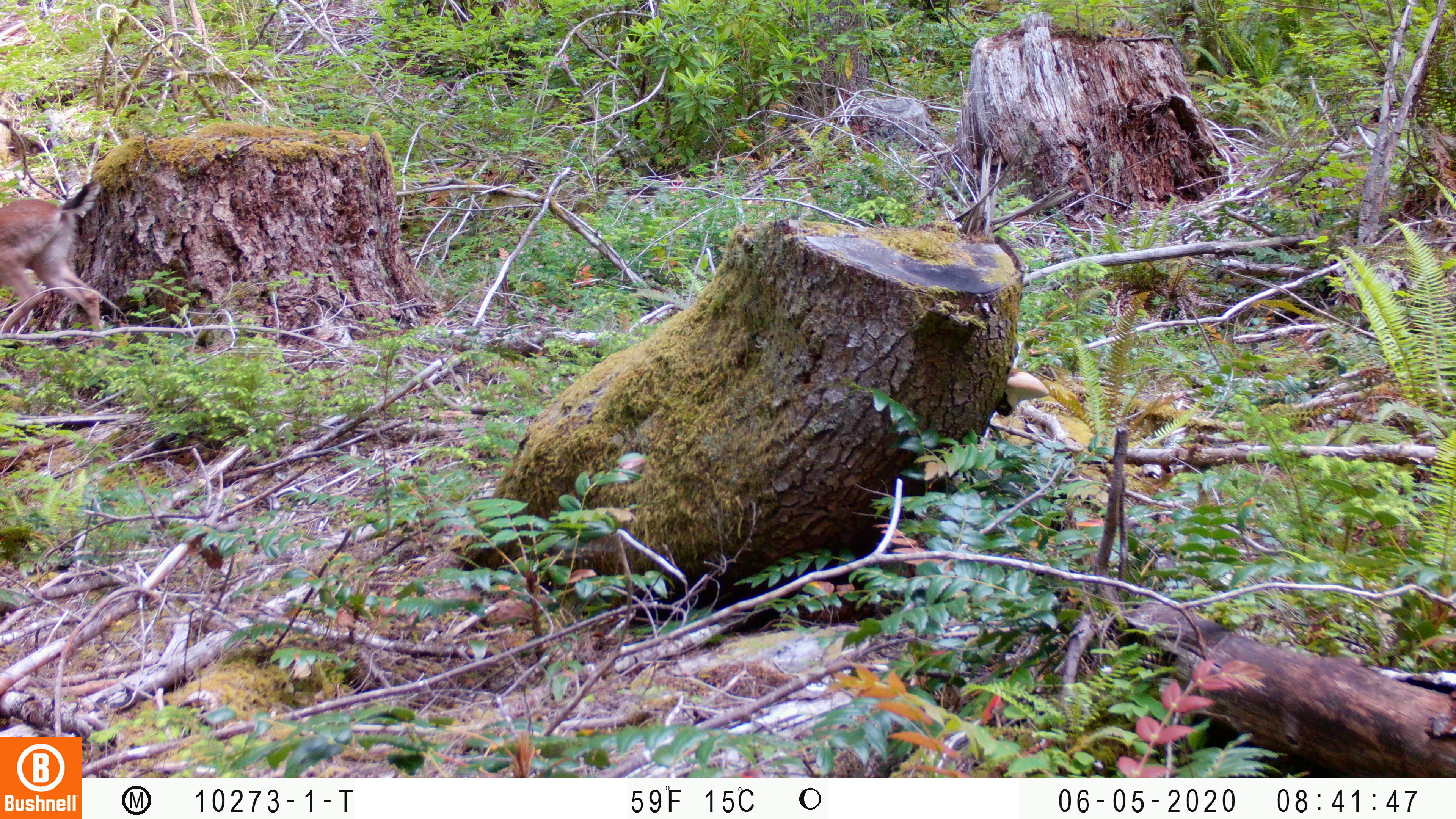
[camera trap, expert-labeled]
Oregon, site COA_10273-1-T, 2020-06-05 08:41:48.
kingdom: Animalia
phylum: Chordata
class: Mammalia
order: Artiodactyla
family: Cervidae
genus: Odocoileus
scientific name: Odocoileus hemionus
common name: black-tailed deer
Black-tailed deer (Odocoileus hemionus).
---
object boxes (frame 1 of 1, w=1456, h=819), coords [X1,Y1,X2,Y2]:
black-tailed deer: [0,175,105,351]